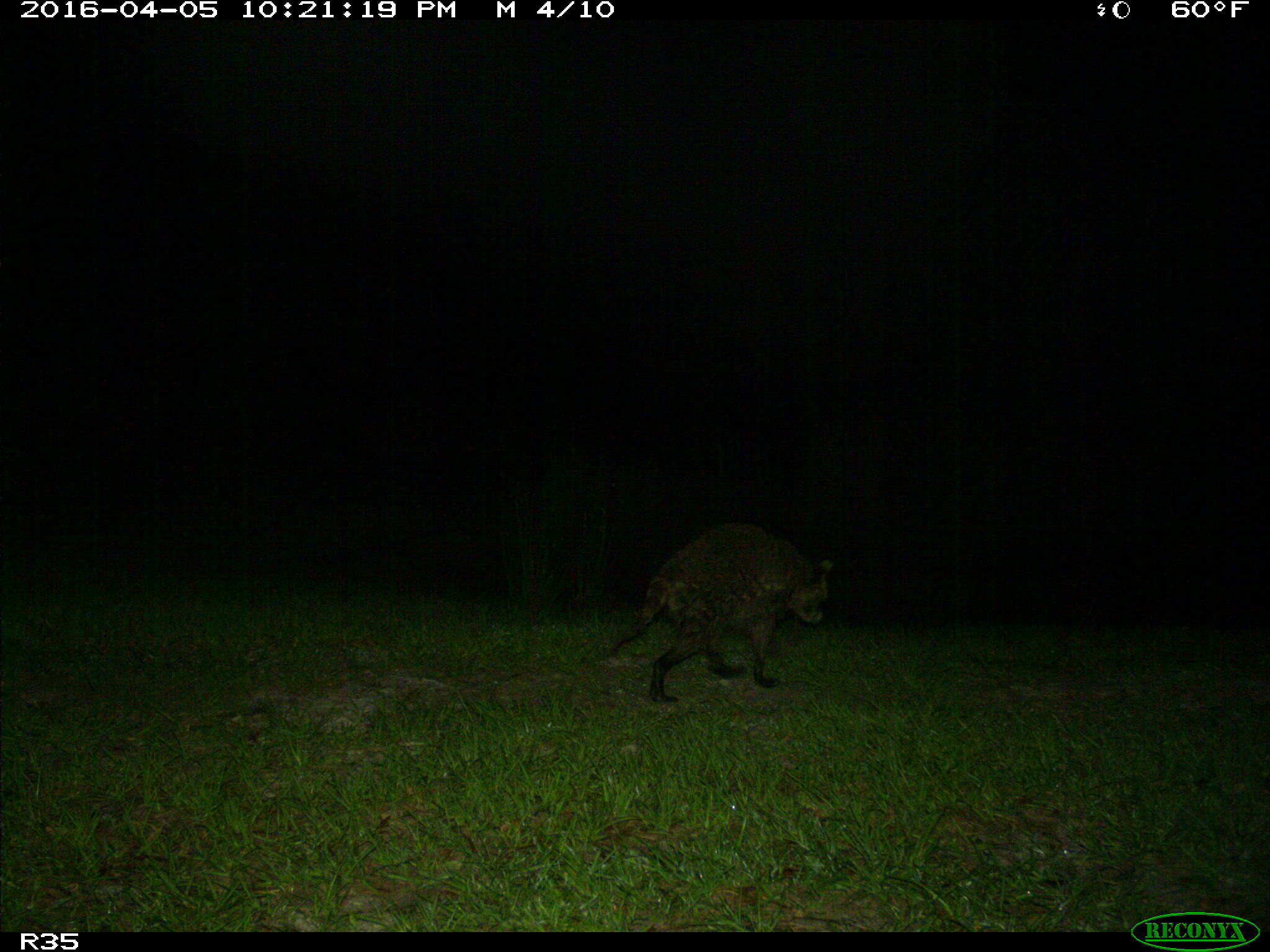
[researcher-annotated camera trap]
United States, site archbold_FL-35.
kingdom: Animalia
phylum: Chordata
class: Mammalia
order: Carnivora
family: Procyonidae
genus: Procyon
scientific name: Procyon lotor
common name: common raccoon